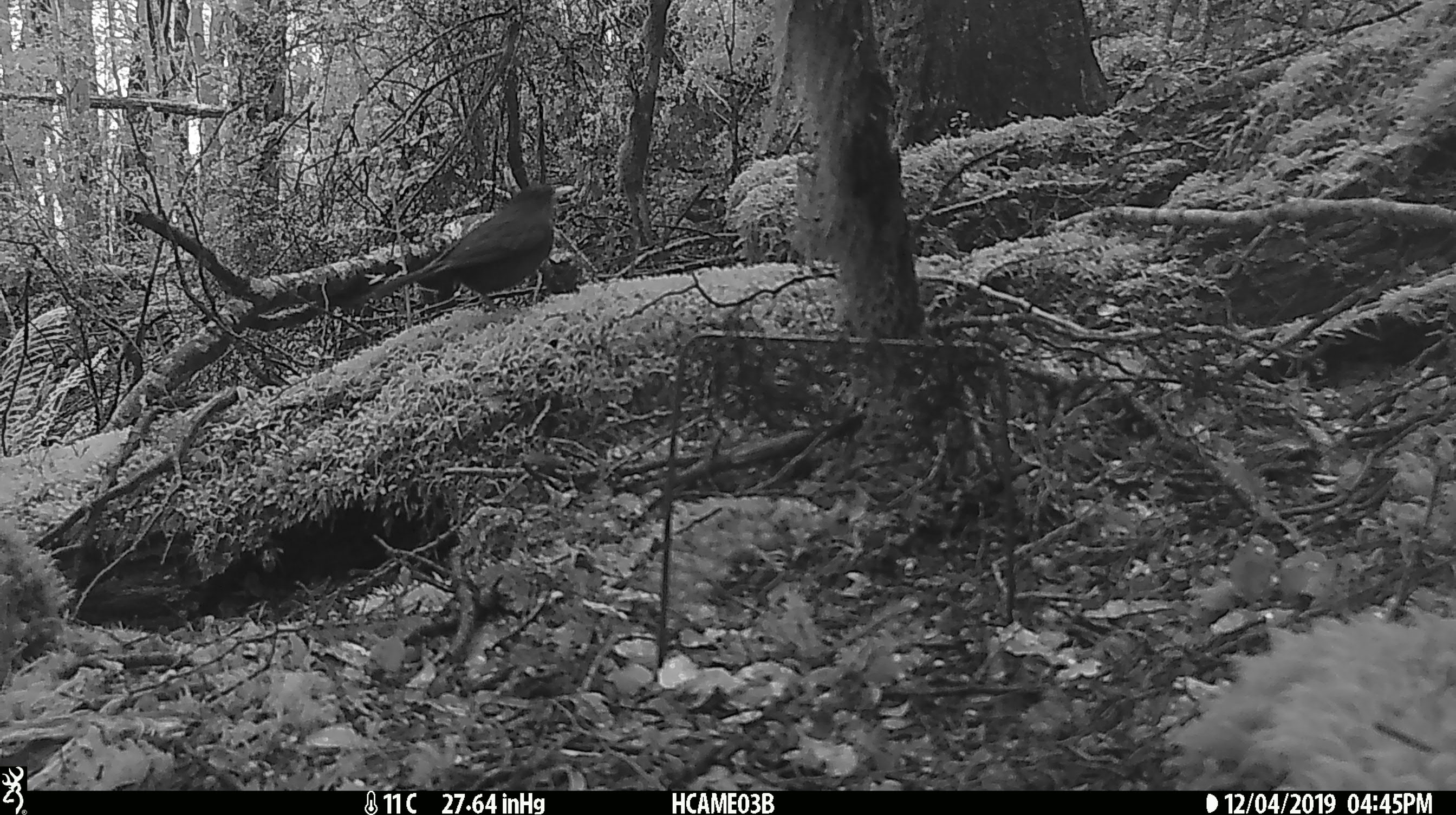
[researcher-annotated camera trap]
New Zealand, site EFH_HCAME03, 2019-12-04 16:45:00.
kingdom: Animalia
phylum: Chordata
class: Aves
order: Passeriformes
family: Turdidae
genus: Turdus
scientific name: Turdus merula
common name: eurasian blackbird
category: blackbird